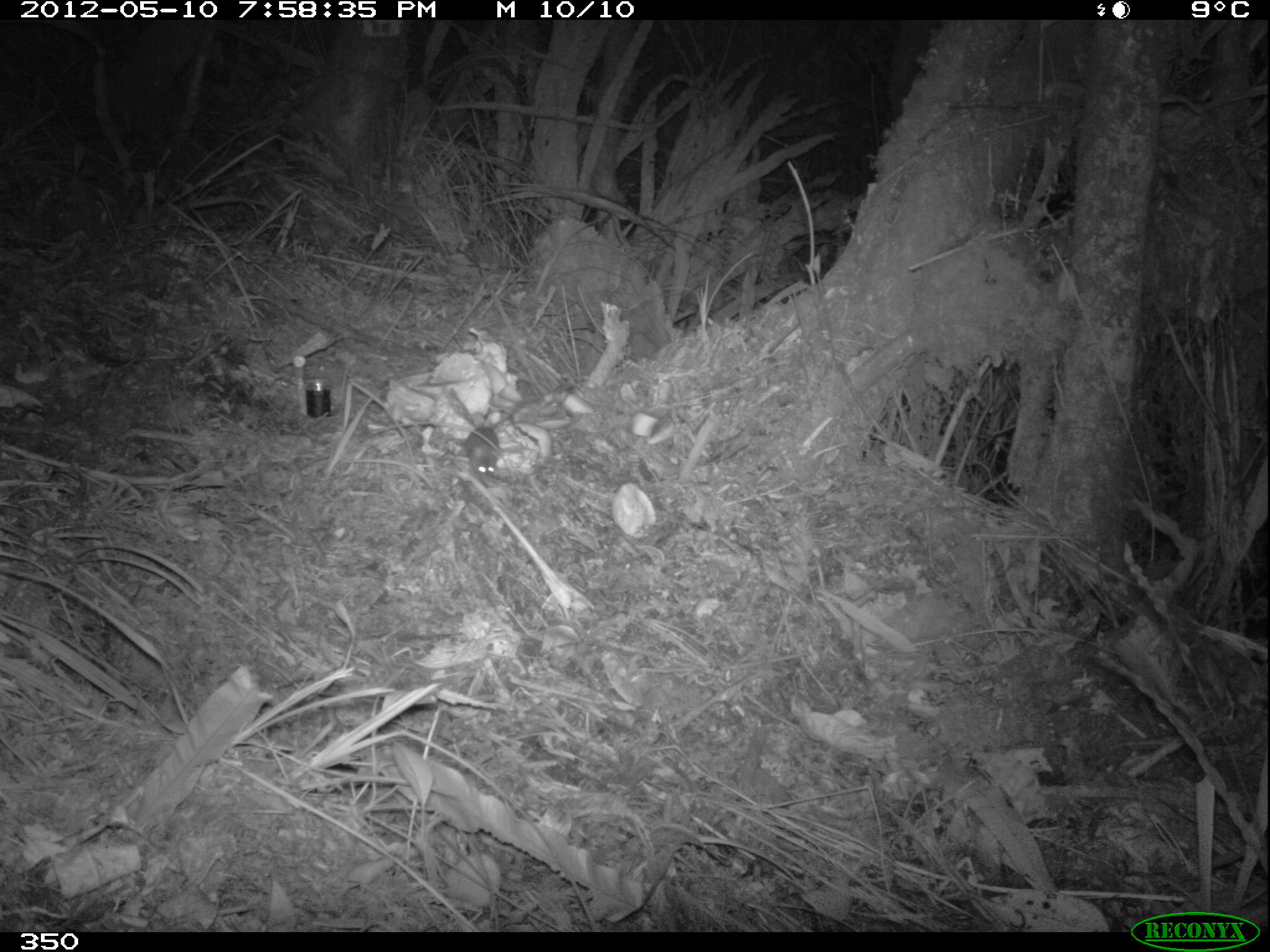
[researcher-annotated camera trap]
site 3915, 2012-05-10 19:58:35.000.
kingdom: Animalia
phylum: Chordata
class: Mammalia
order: Rodentia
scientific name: Rodentia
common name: rodents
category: unknown rodent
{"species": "unknown rodent (rodents) (Rodentia)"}